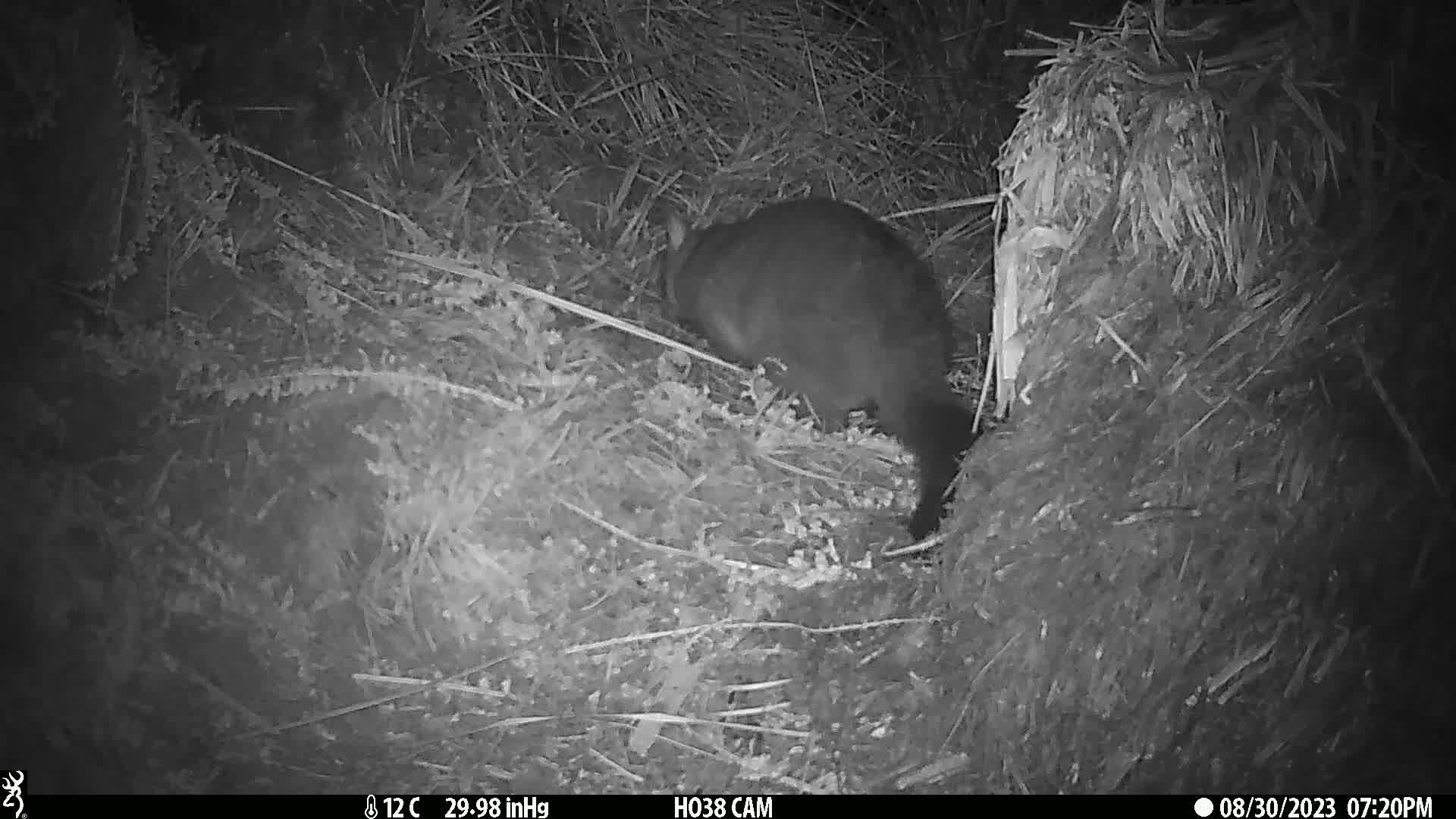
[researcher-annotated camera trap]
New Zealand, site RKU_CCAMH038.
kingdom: Animalia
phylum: Chordata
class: Mammalia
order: Diprotodontia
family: Phalangeridae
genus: Trichosurus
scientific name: Trichosurus vulpecula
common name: common brushtail possum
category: possum